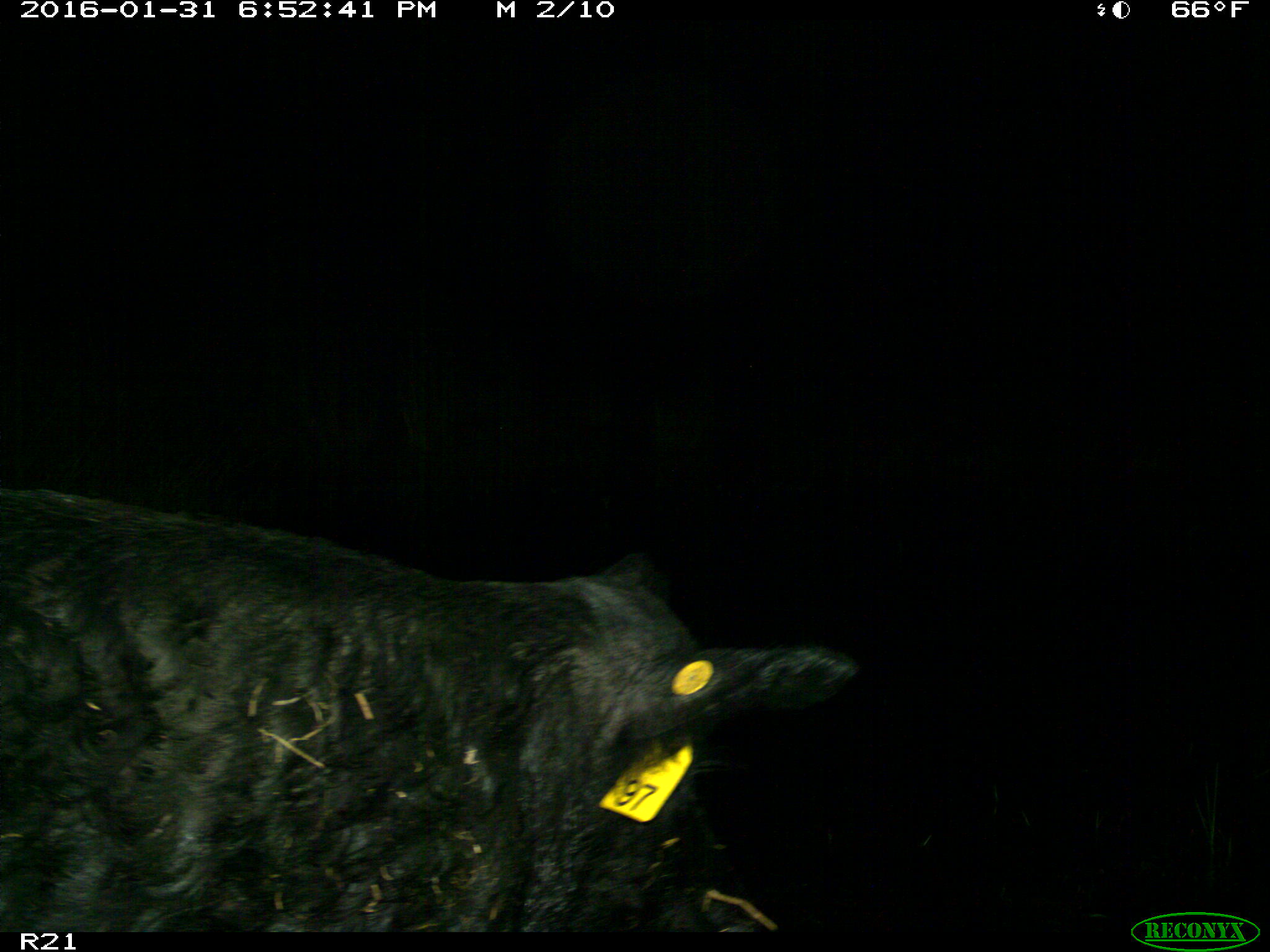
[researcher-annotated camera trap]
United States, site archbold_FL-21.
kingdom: Animalia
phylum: Chordata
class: Mammalia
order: Artiodactyla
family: Suidae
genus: Sus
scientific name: Sus scrofa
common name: wild boar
Sus scrofa (wild boar).